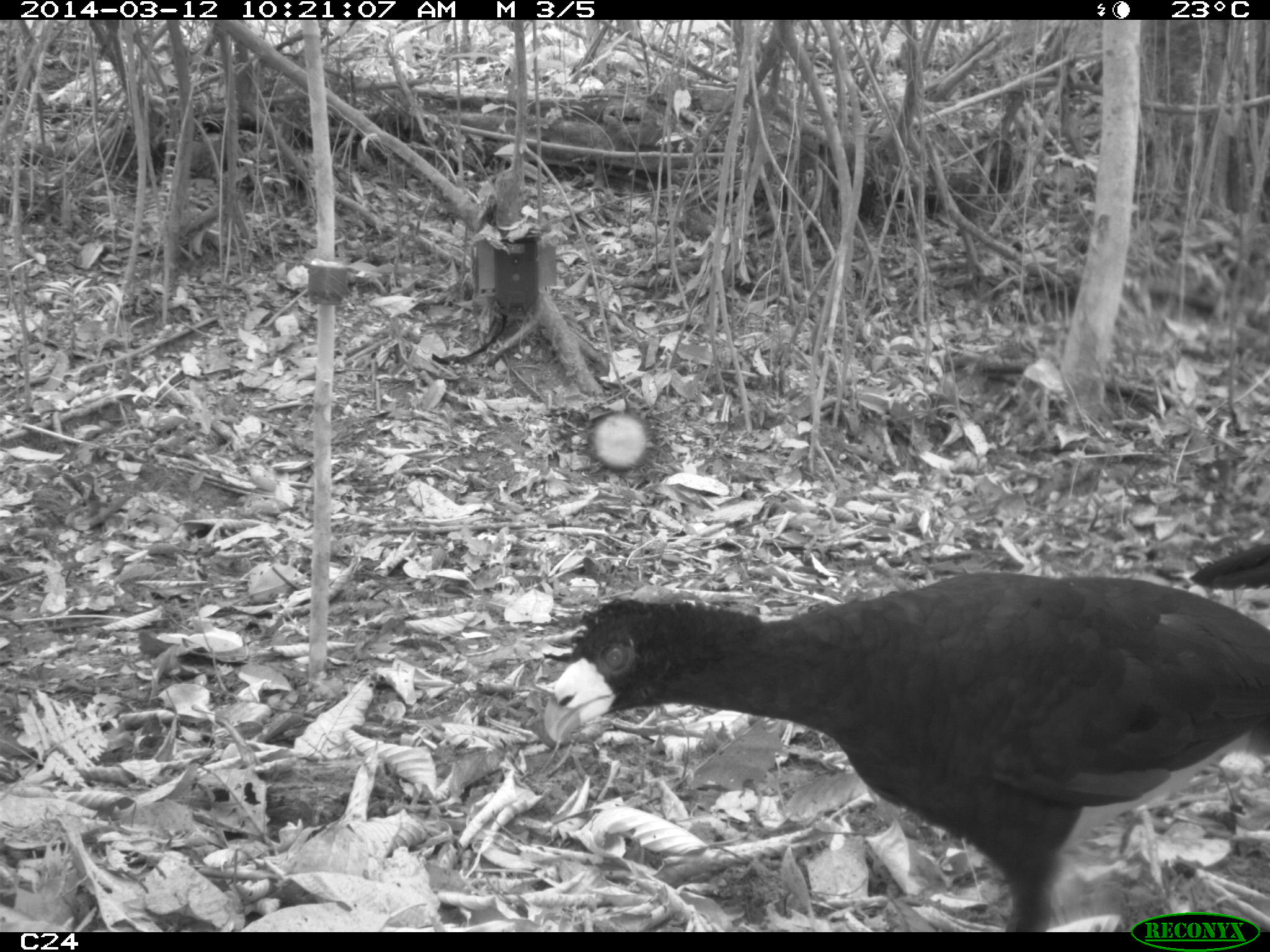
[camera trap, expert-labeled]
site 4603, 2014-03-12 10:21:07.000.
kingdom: Animalia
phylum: Chordata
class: Aves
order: Galliformes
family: Cracidae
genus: Crax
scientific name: Crax alector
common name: black curassow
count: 2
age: adult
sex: female